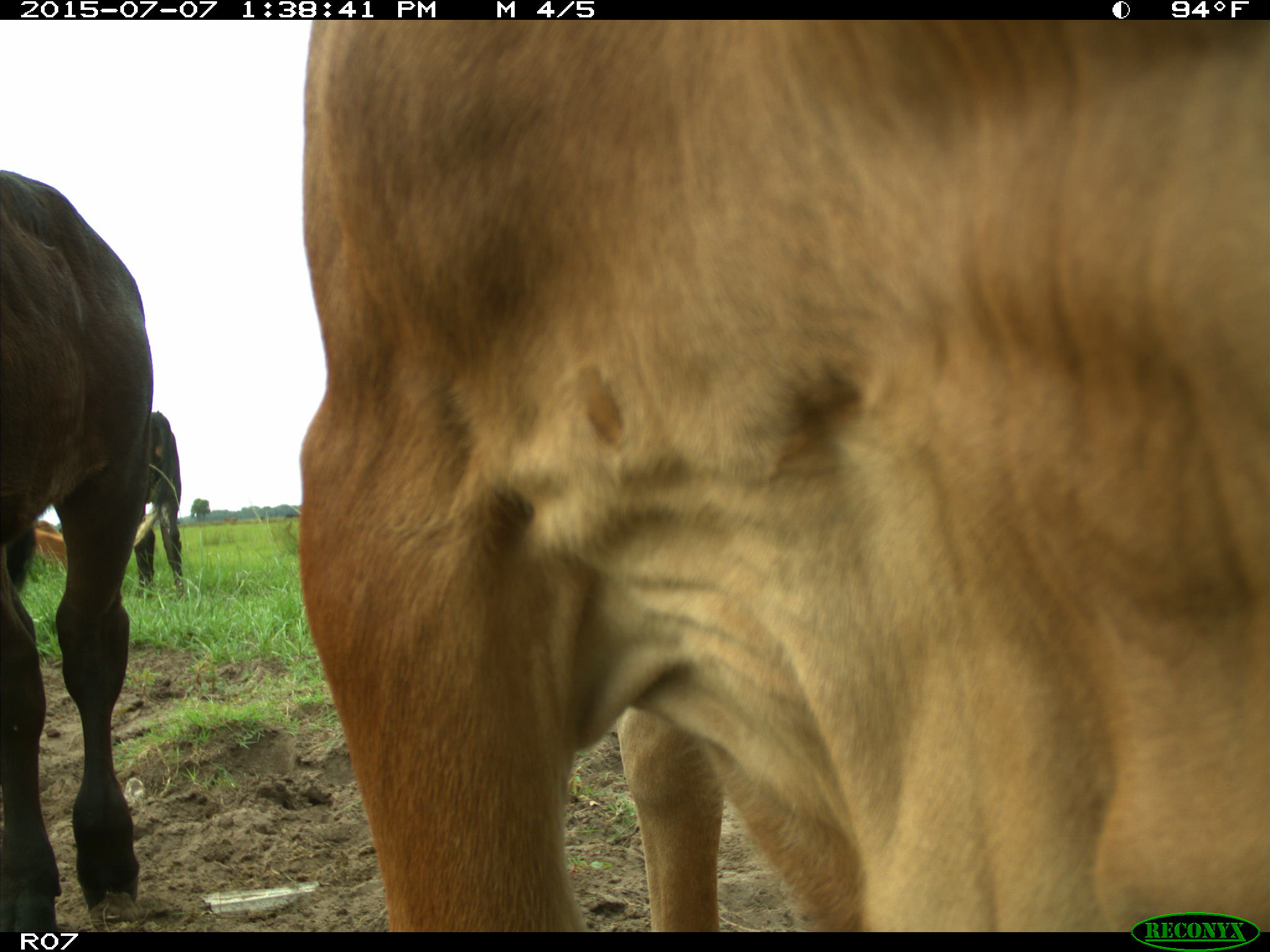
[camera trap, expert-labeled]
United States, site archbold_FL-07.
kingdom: Animalia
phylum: Chordata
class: Mammalia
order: Artiodactyla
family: Bovidae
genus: Bos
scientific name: Bos taurus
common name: domestic cow